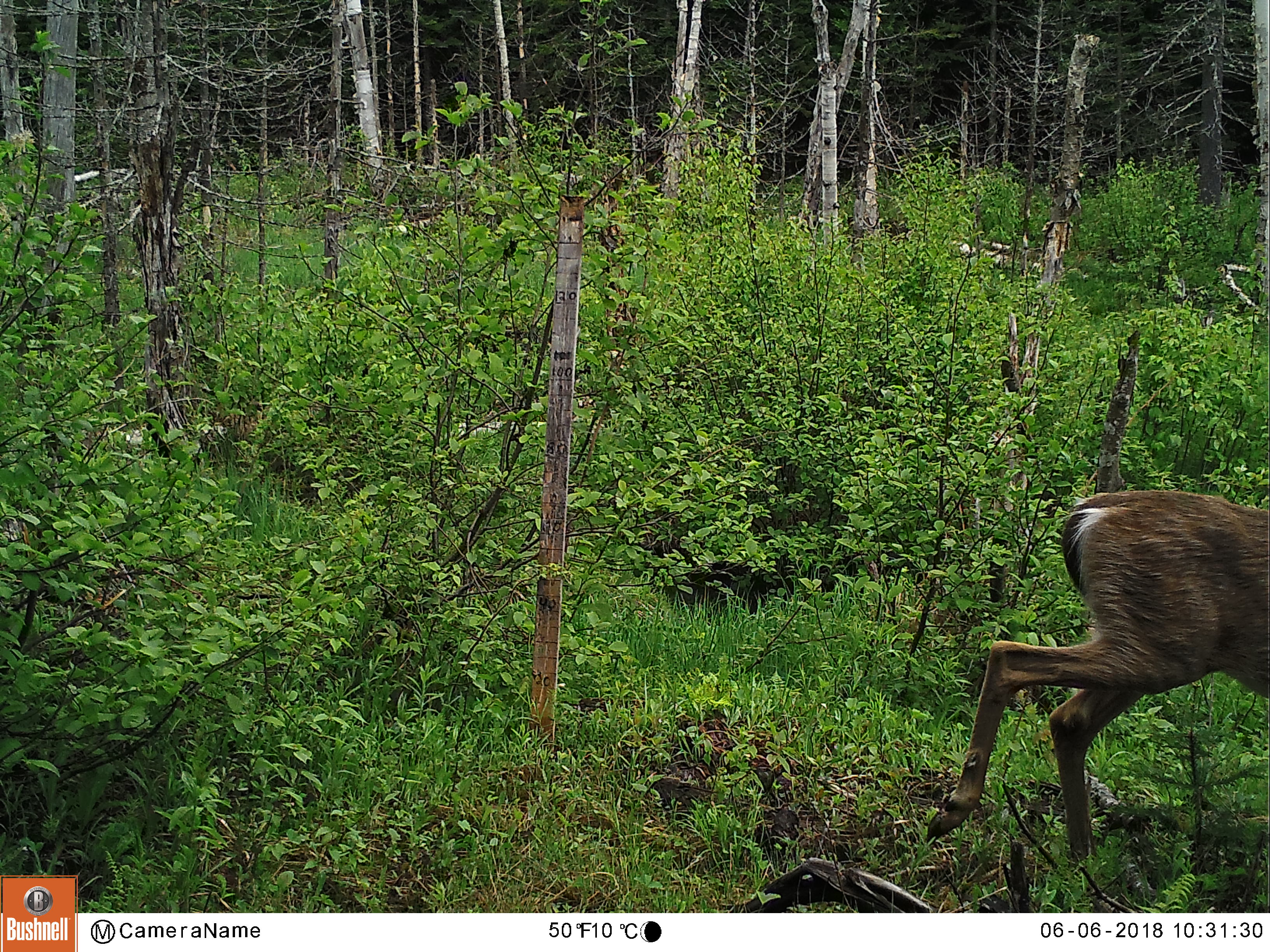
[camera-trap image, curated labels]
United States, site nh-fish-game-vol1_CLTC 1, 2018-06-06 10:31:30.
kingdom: Animalia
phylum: Chordata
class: Mammalia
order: Artiodactyla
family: Cervidae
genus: Odocoileus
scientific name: Odocoileus virginianus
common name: white-tailed deer